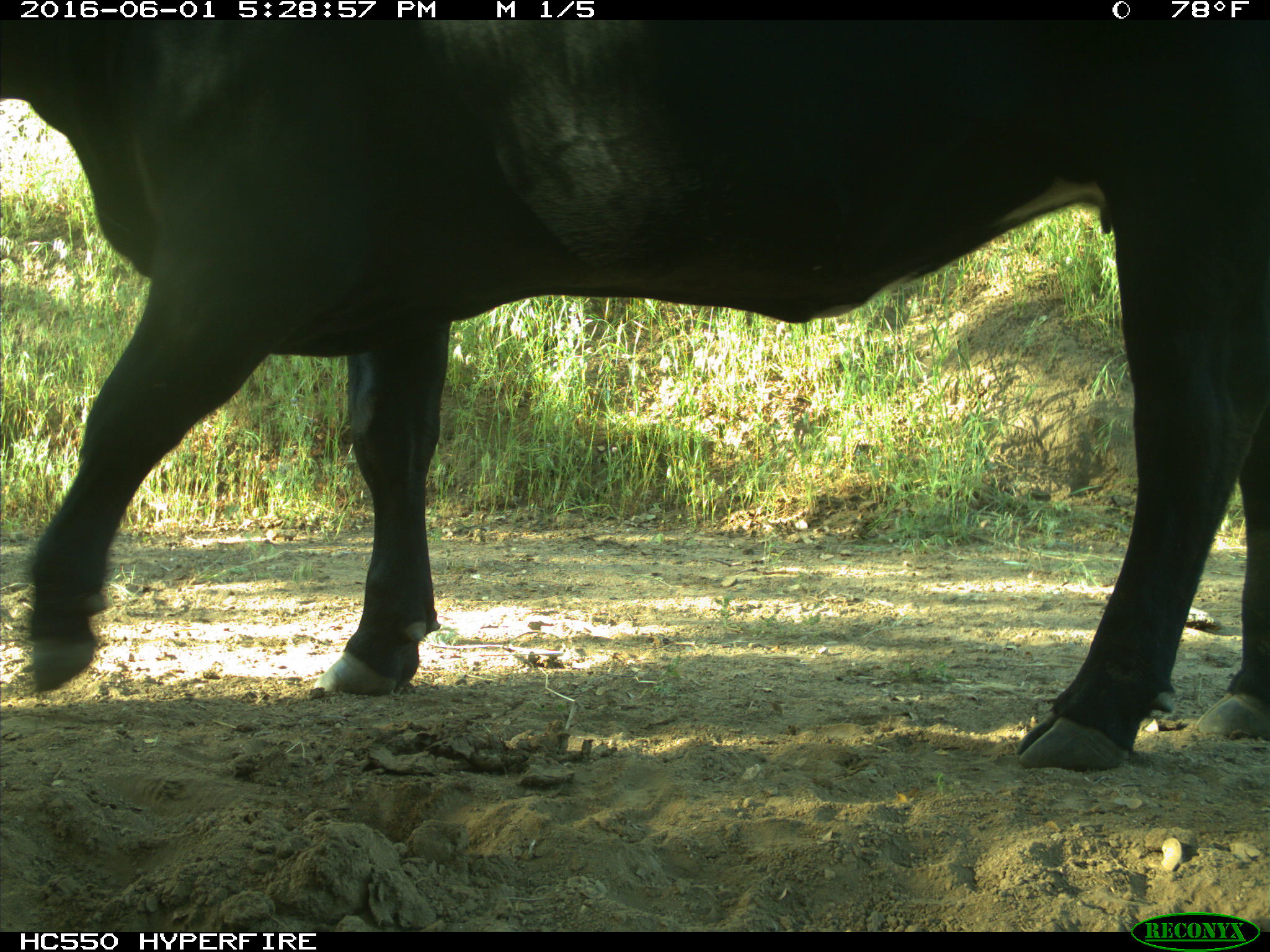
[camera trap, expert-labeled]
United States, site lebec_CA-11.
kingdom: Animalia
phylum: Chordata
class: Mammalia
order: Artiodactyla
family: Bovidae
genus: Bos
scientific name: Bos taurus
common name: domestic cow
Bos taurus (domestic cow).